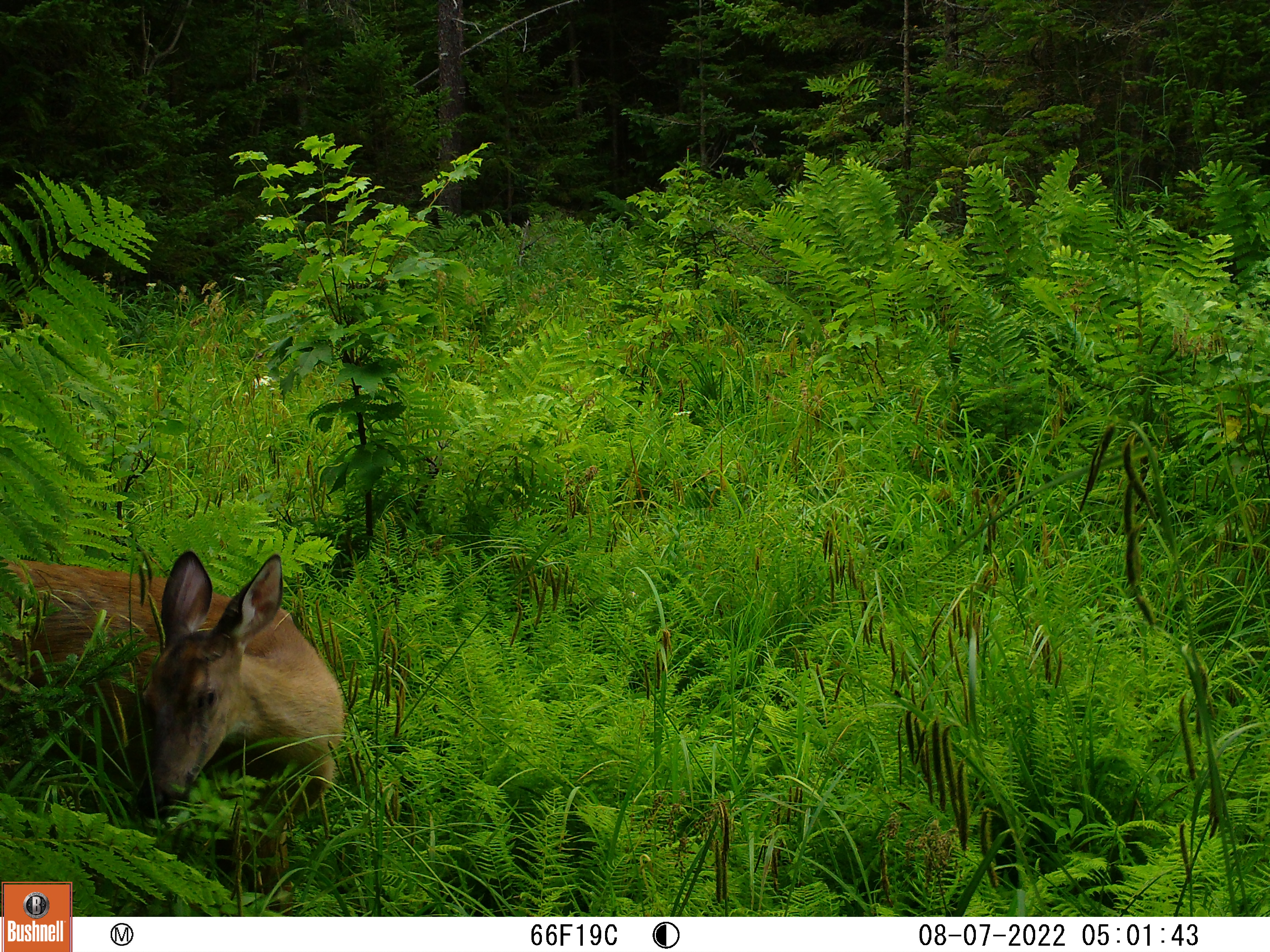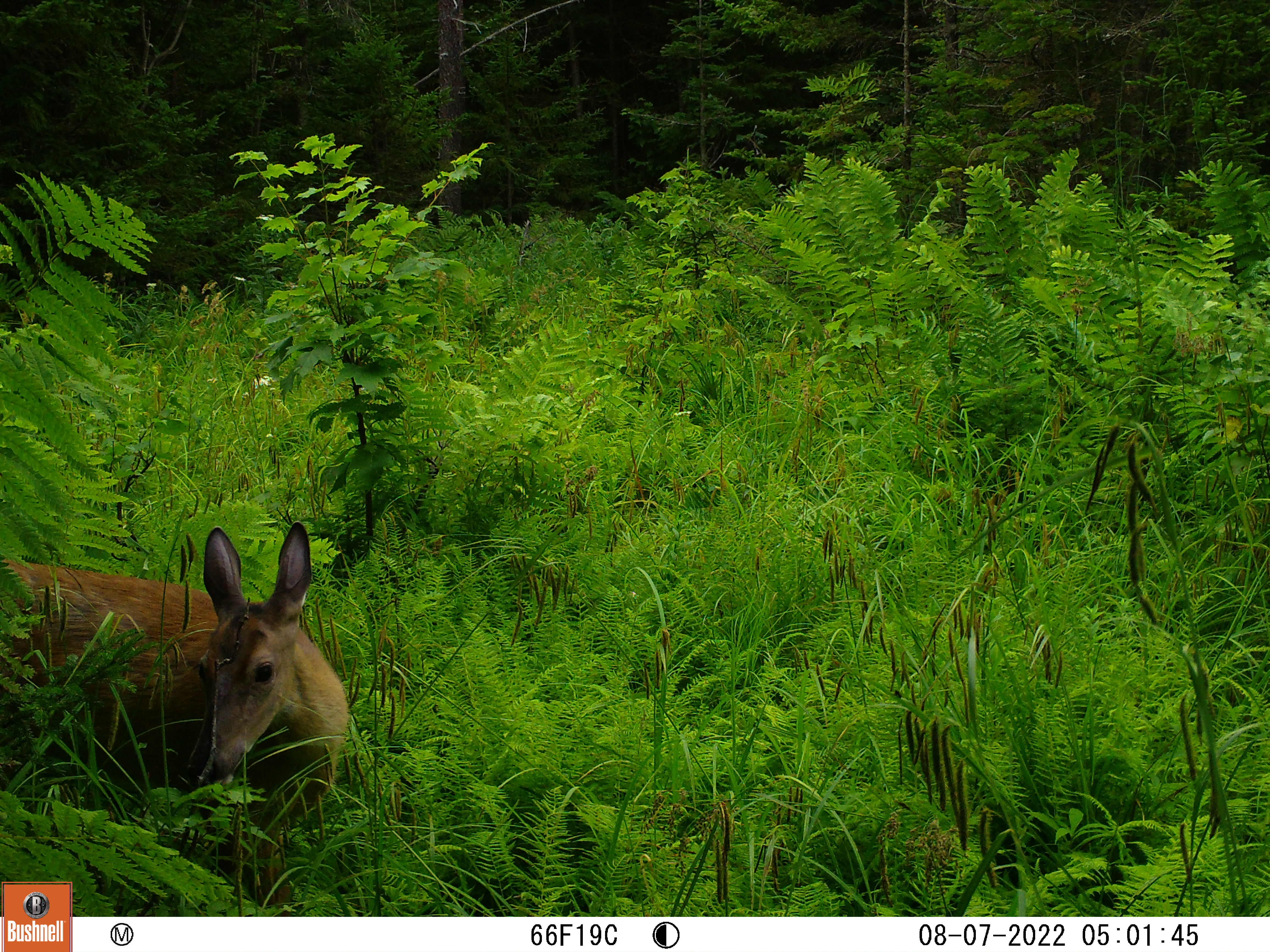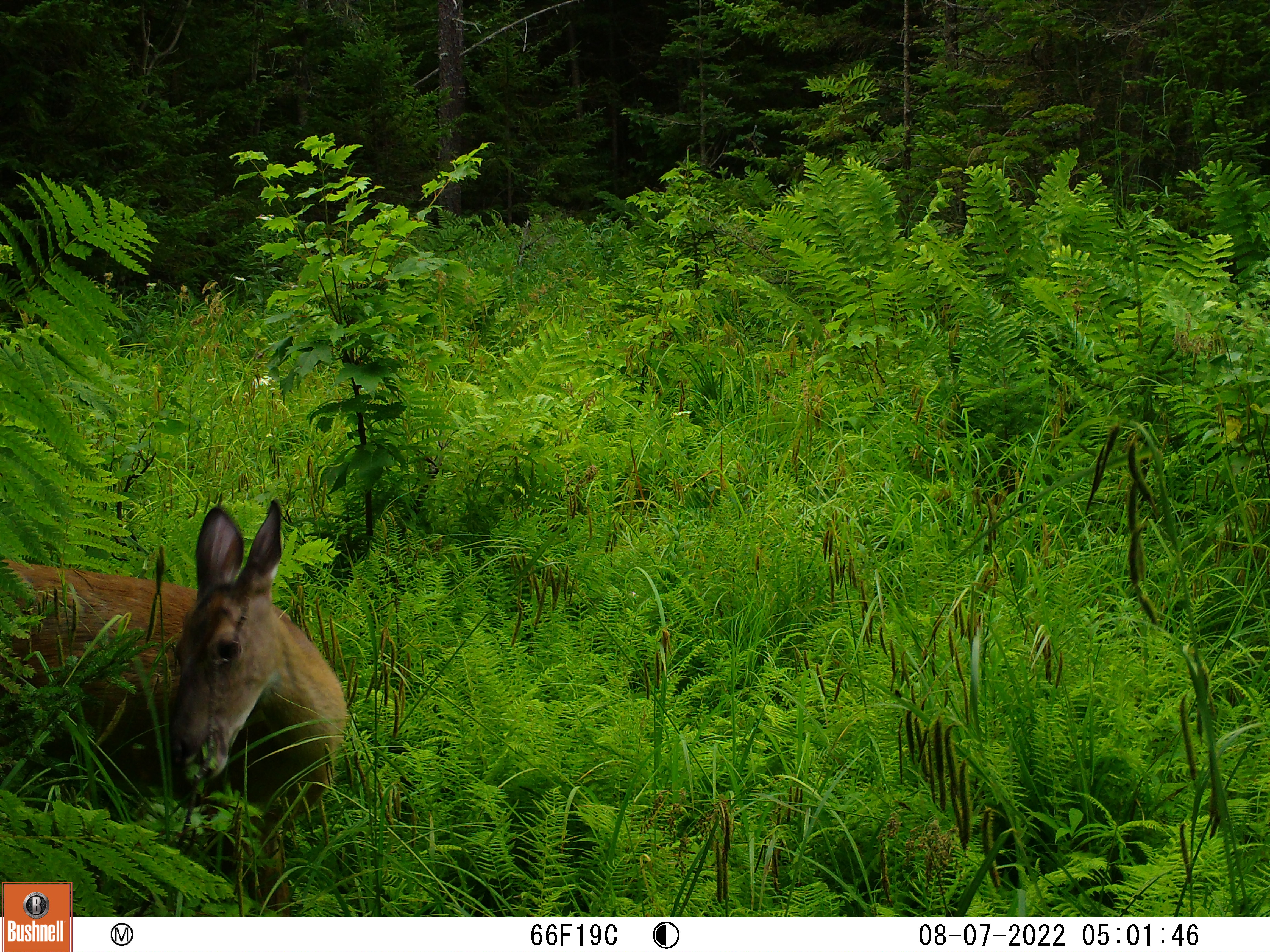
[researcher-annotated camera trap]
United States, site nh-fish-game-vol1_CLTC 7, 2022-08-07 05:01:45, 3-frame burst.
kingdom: Animalia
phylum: Chordata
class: Mammalia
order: Artiodactyla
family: Cervidae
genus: Odocoileus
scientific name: Odocoileus virginianus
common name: white-tailed deer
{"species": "white-tailed deer (Odocoileus virginianus)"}